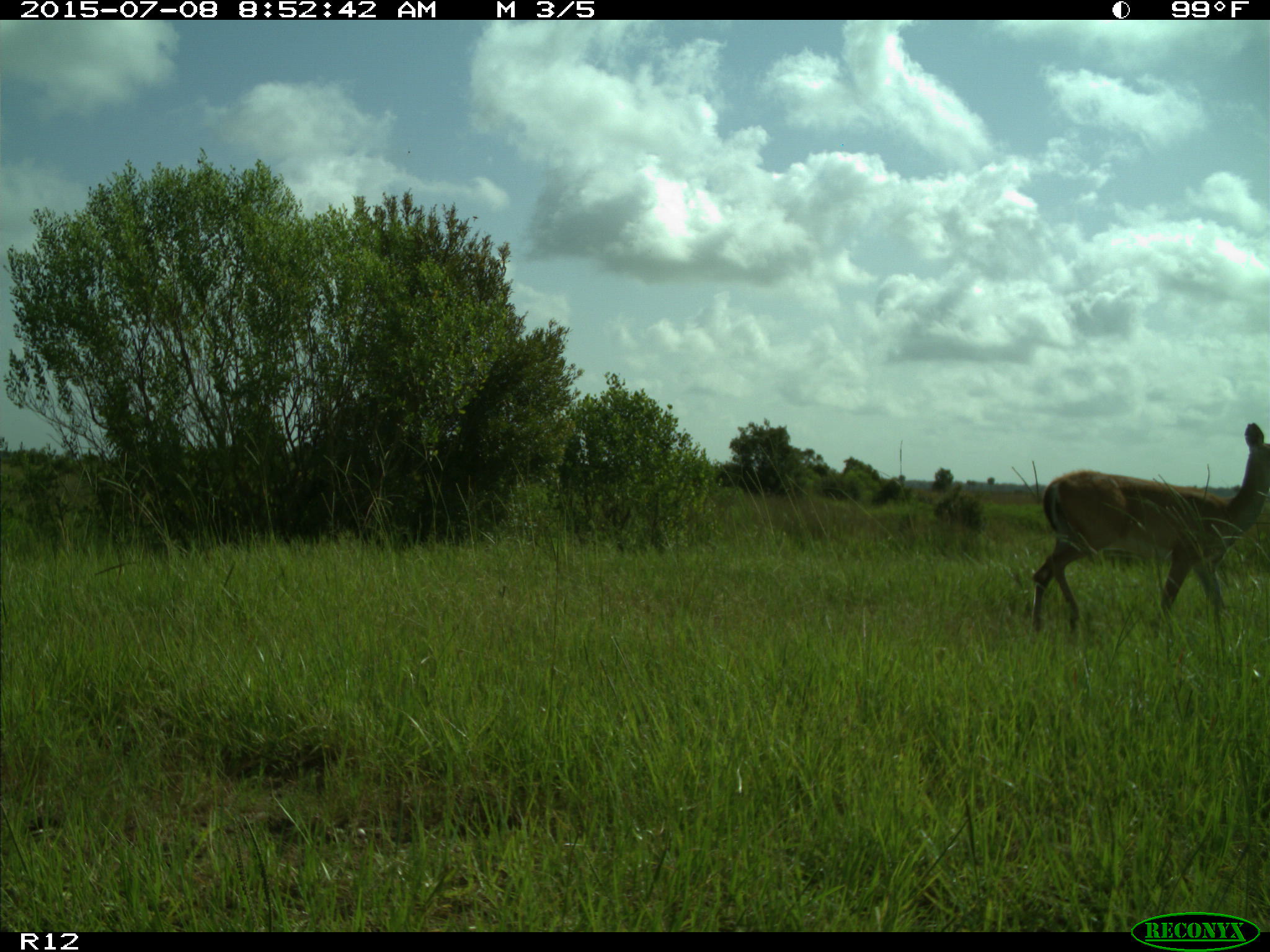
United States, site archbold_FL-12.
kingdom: Animalia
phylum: Chordata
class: Mammalia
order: Artiodactyla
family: Cervidae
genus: Odocoileus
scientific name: Odocoileus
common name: deer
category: unidentified deer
Unidentified deer (deer) (Odocoileus).